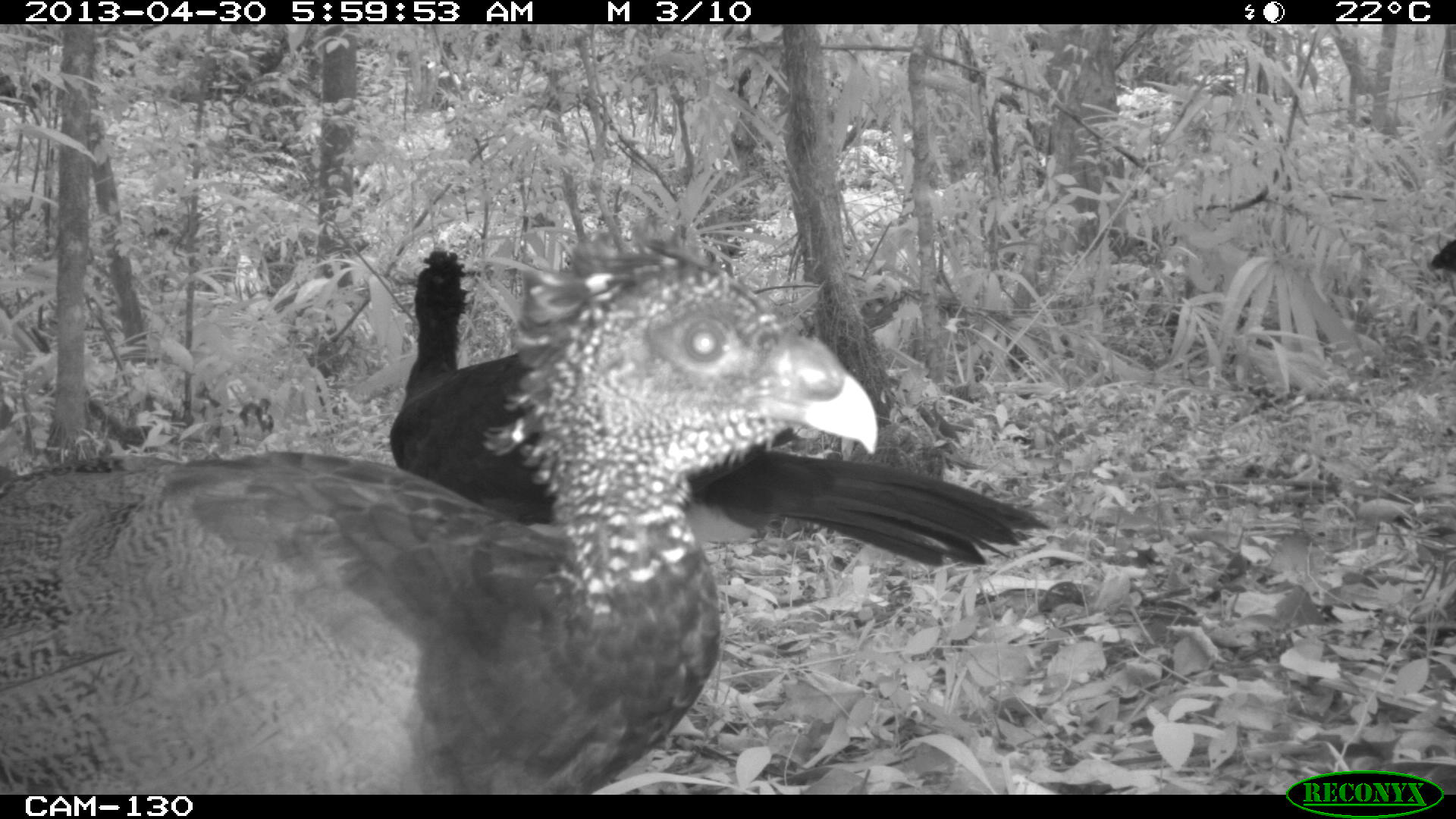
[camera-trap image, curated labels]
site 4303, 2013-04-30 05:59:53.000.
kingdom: Animalia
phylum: Chordata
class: Aves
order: Galliformes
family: Cracidae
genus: Crax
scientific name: Crax rubra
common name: great curassow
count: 3